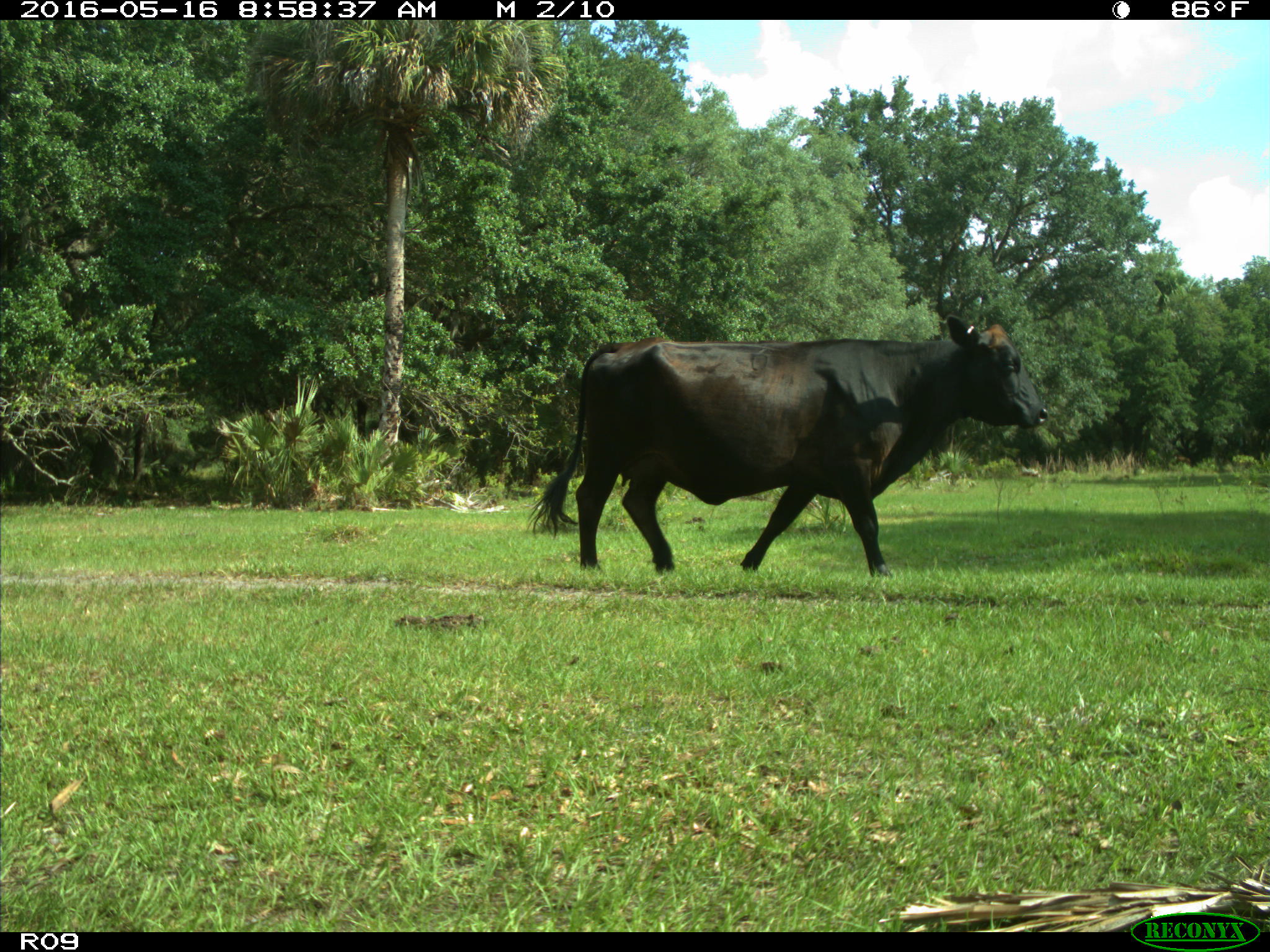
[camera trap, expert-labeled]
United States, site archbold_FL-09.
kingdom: Animalia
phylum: Chordata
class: Mammalia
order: Artiodactyla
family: Bovidae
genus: Bos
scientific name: Bos taurus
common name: domestic cow